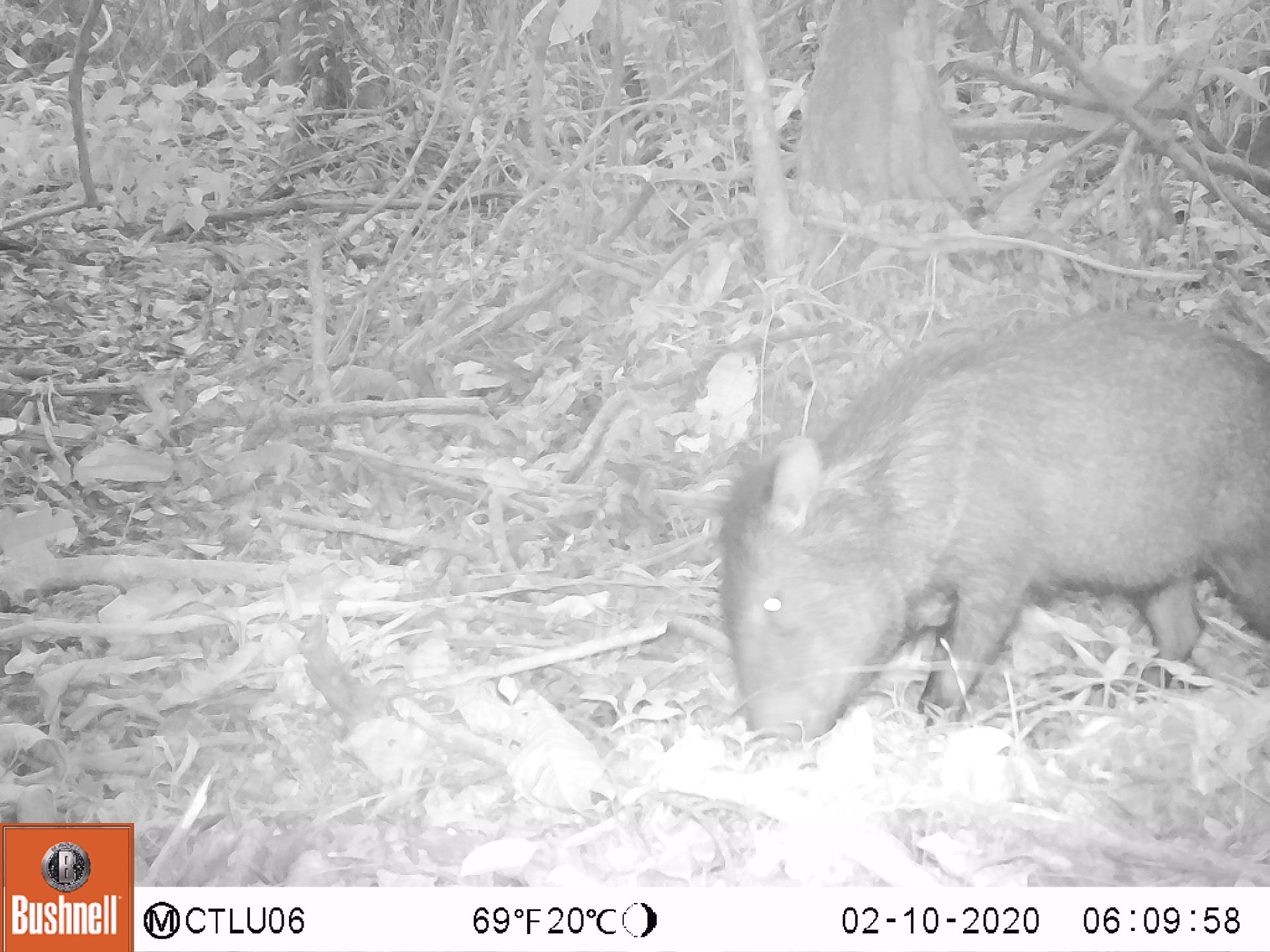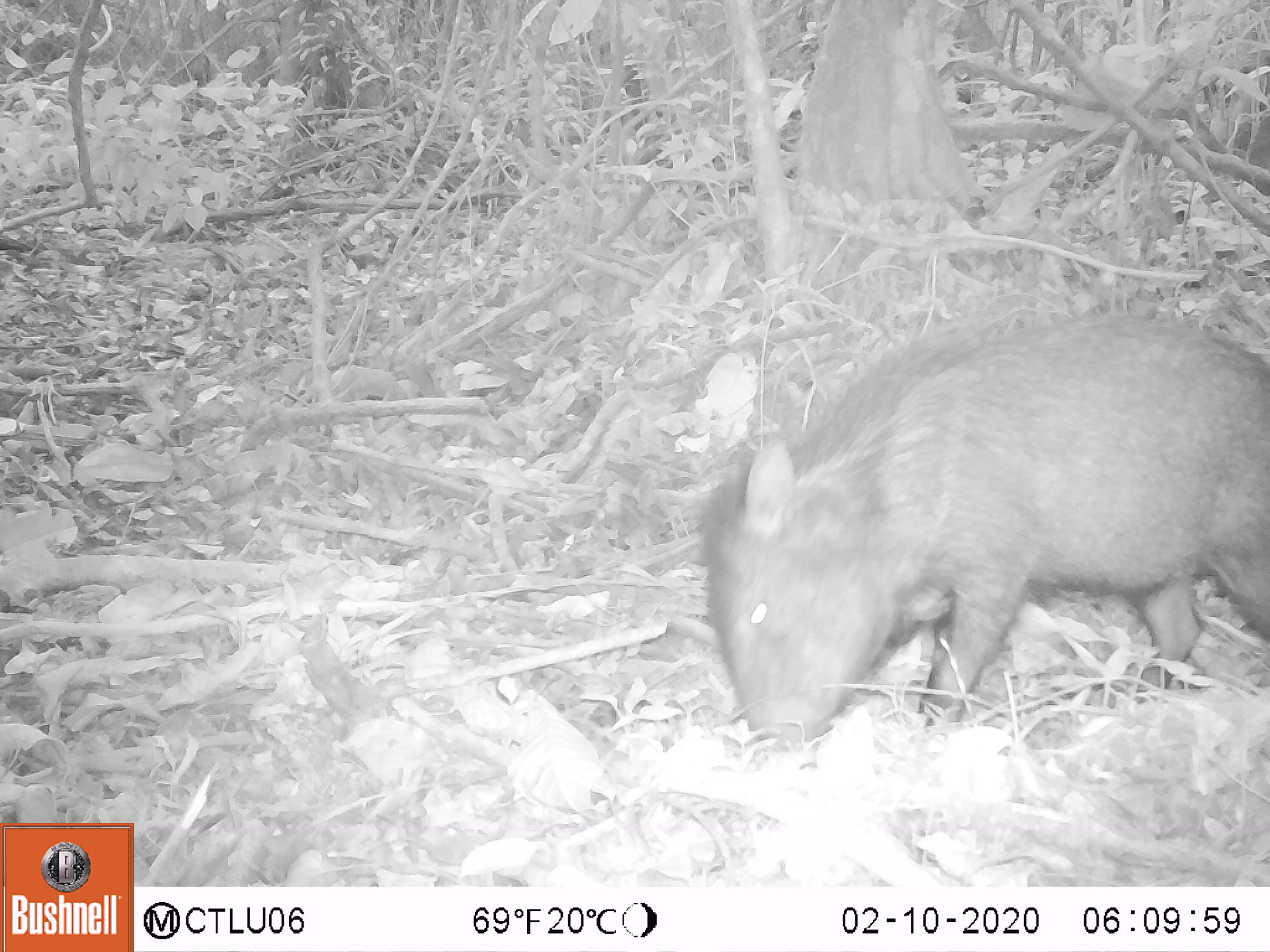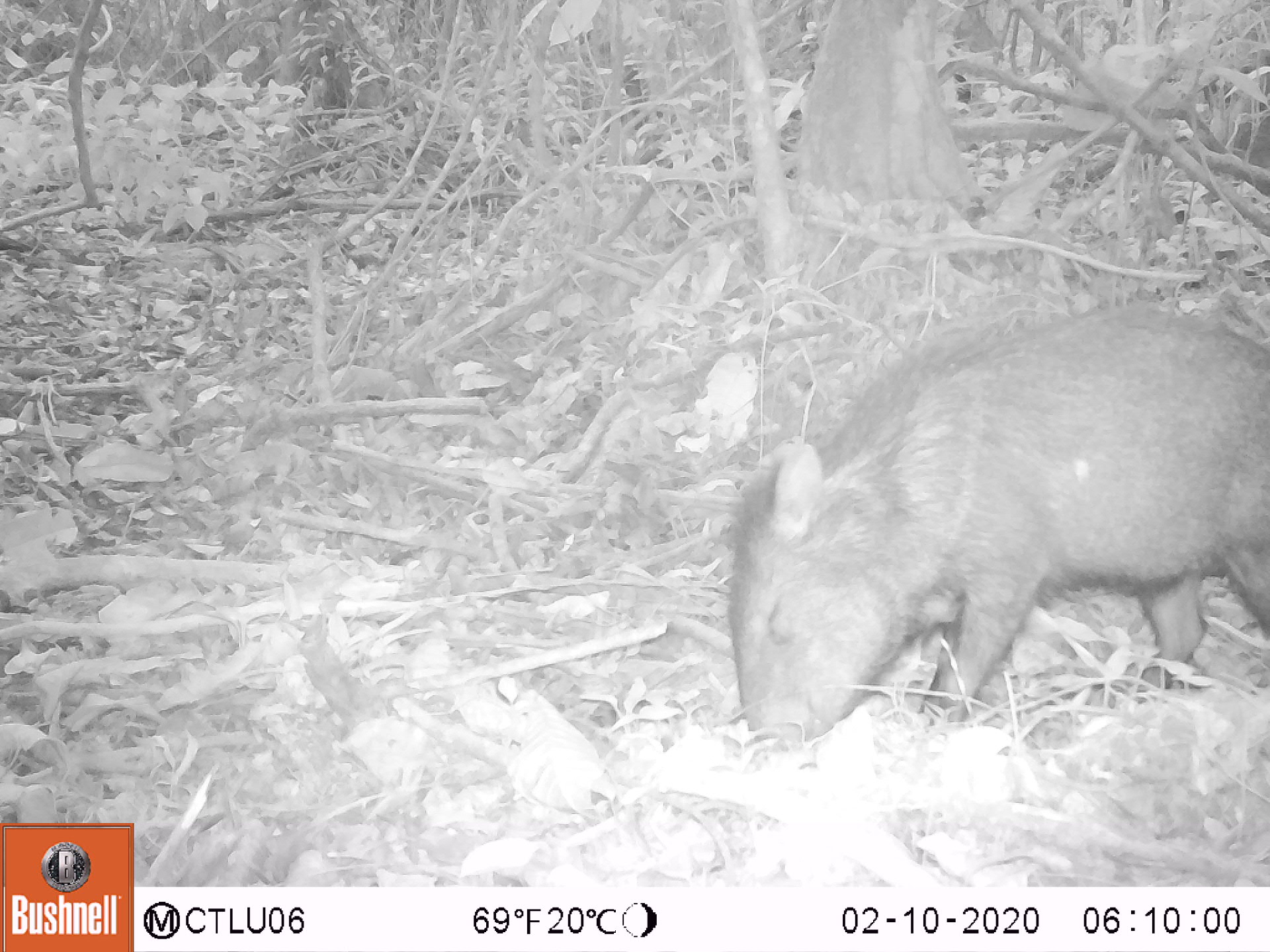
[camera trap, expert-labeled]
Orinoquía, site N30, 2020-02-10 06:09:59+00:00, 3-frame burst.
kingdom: Animalia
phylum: Chordata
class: Mammalia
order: Artiodactyla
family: Tayassuidae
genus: Pecari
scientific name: Pecari tajacu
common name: collared peccary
Collared peccary (Pecari tajacu).